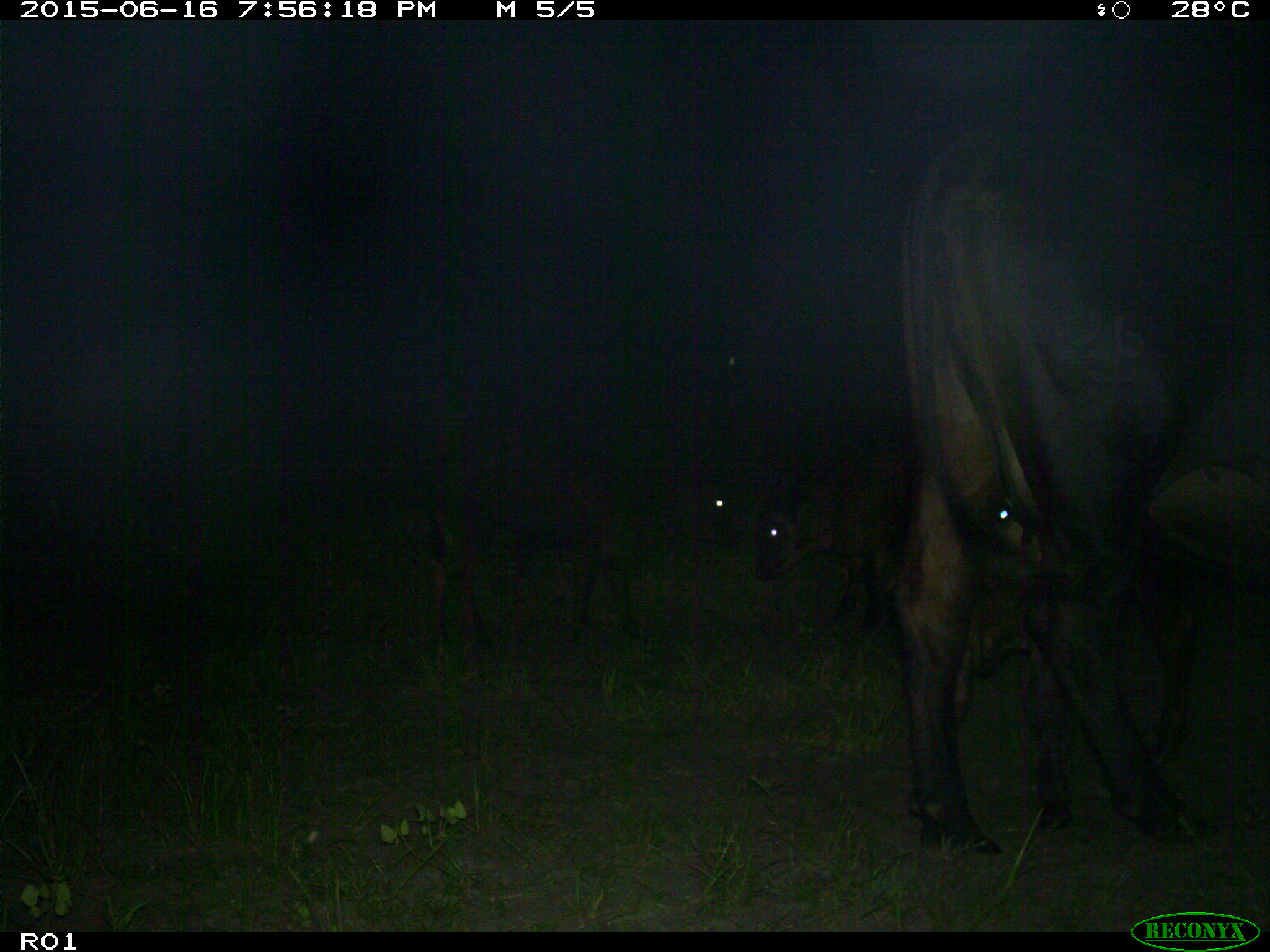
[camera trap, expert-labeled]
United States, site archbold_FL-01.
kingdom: Animalia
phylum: Chordata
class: Mammalia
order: Artiodactyla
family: Bovidae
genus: Bos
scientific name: Bos taurus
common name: domestic cow